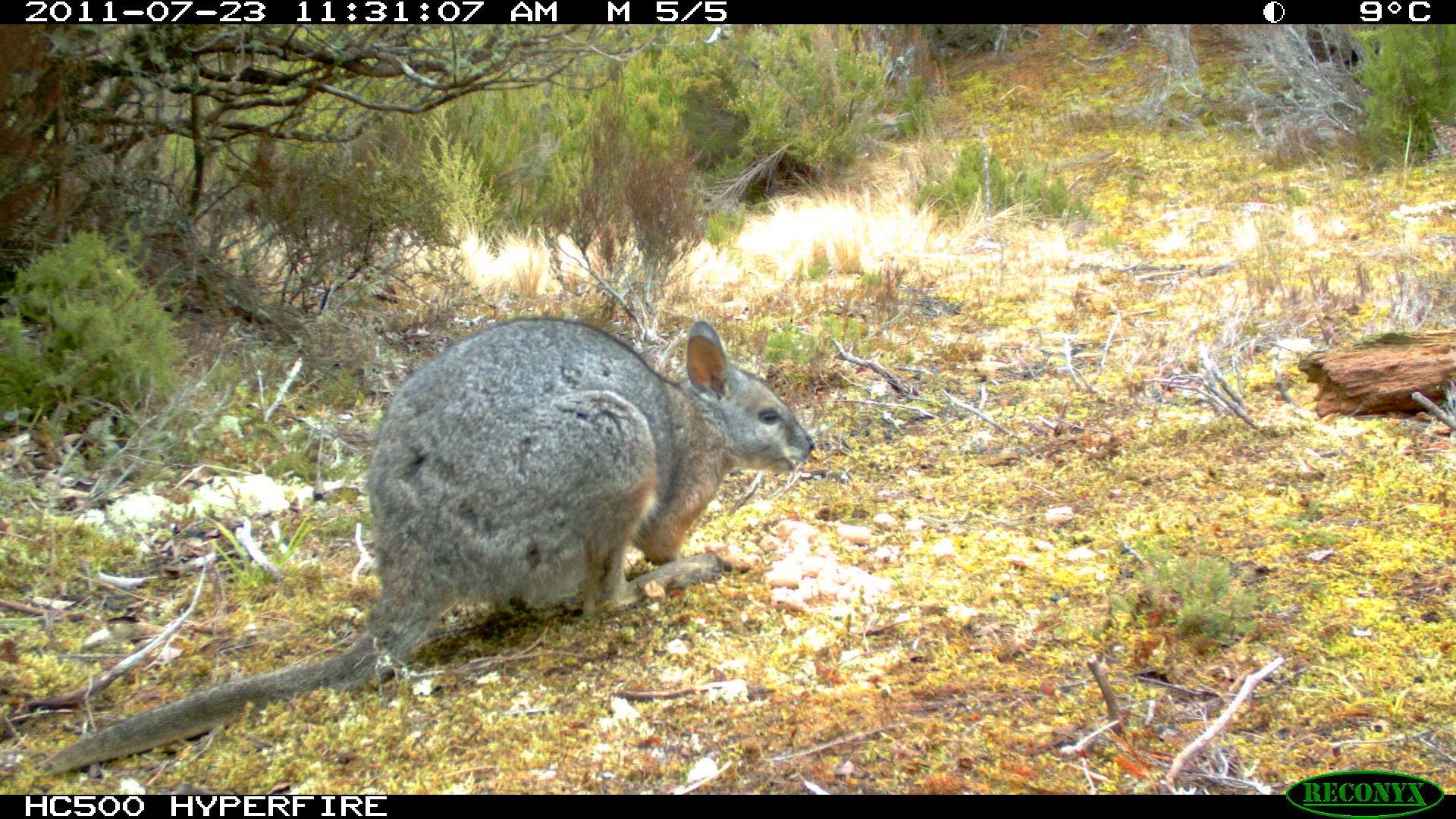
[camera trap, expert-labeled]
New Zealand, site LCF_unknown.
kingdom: Animalia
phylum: Chordata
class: Mammalia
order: Diprotodontia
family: Macropodidae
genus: Notamacropus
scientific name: Notamacropus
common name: wallaby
Wallaby (Notamacropus).